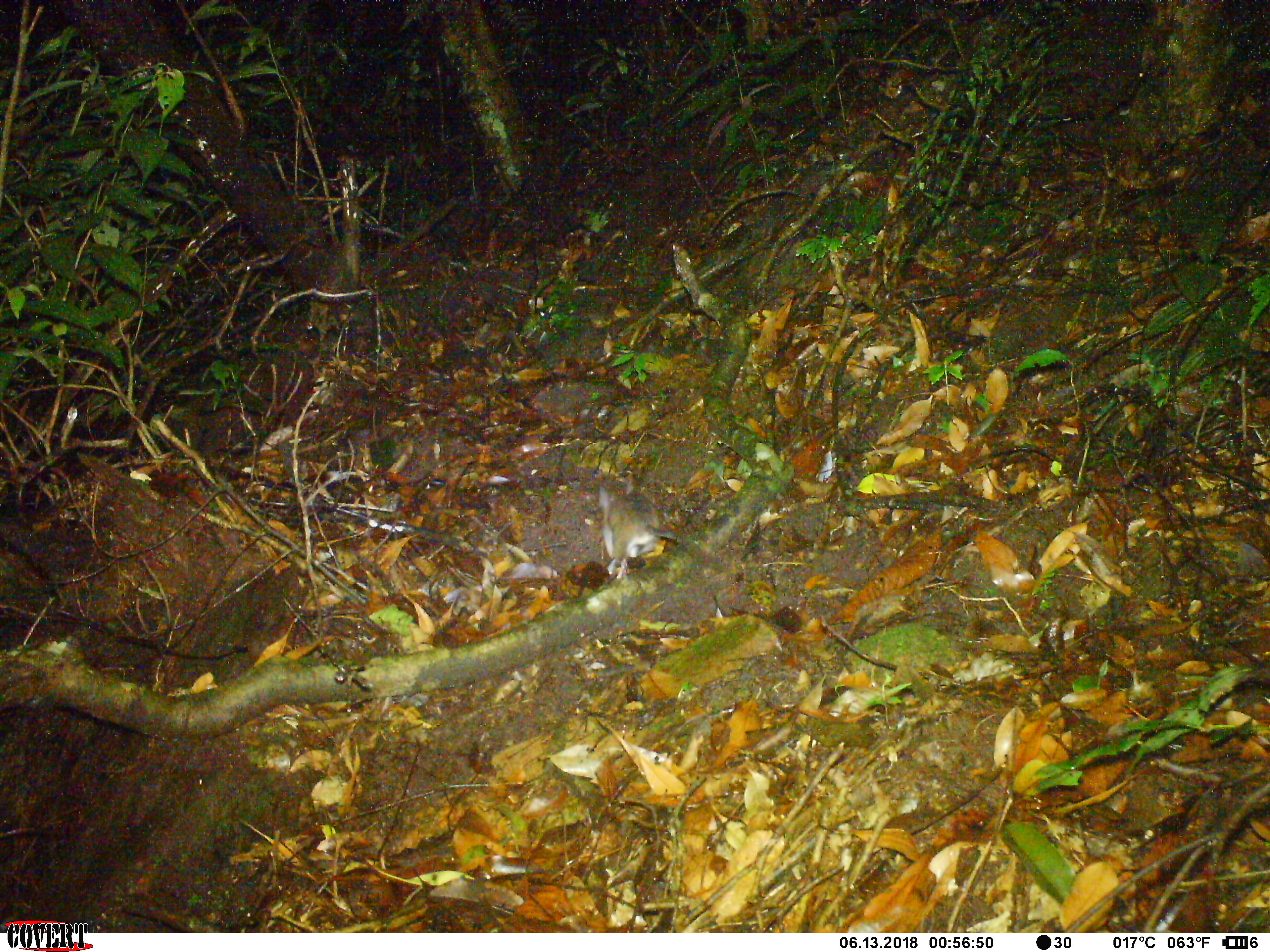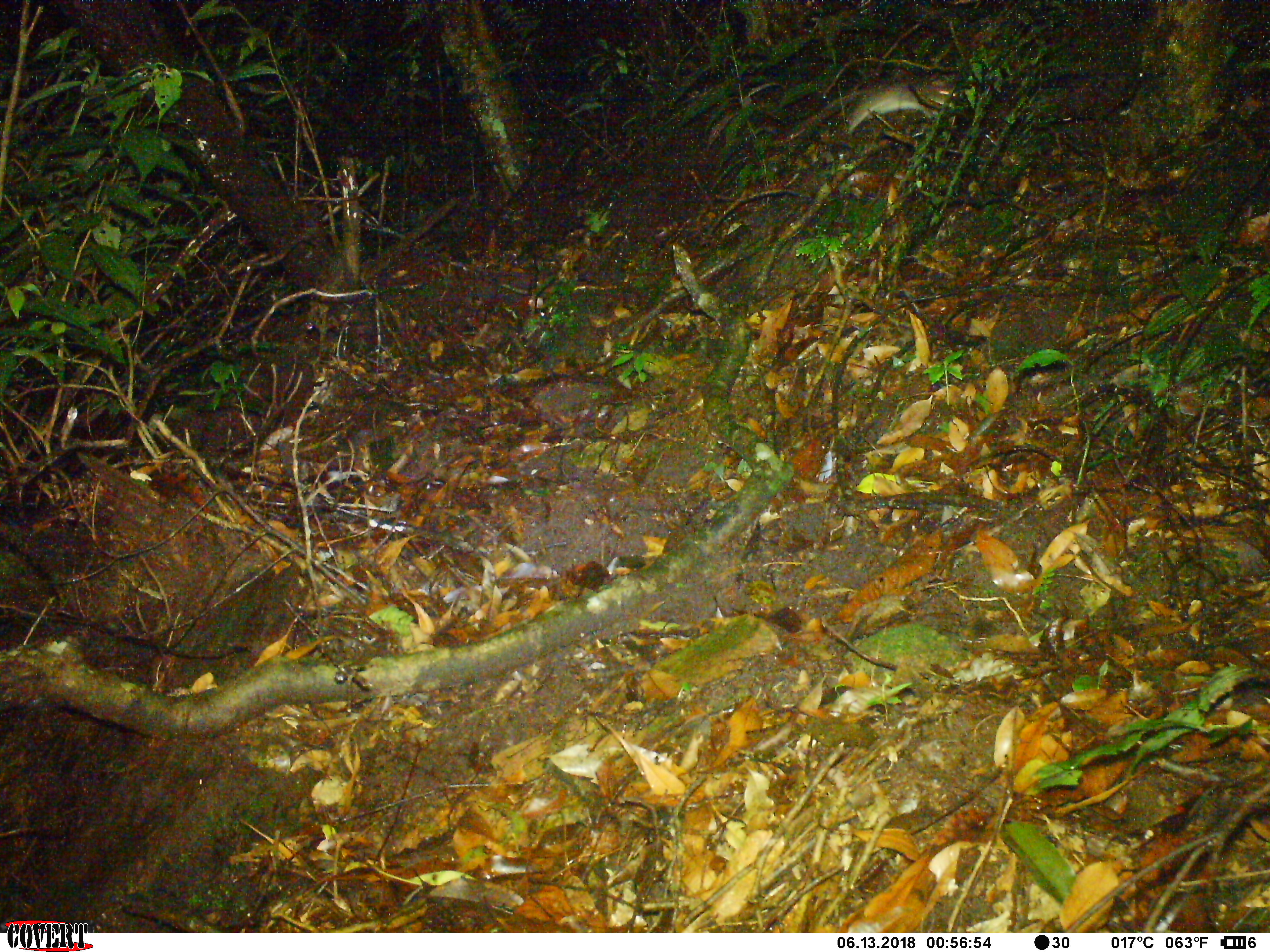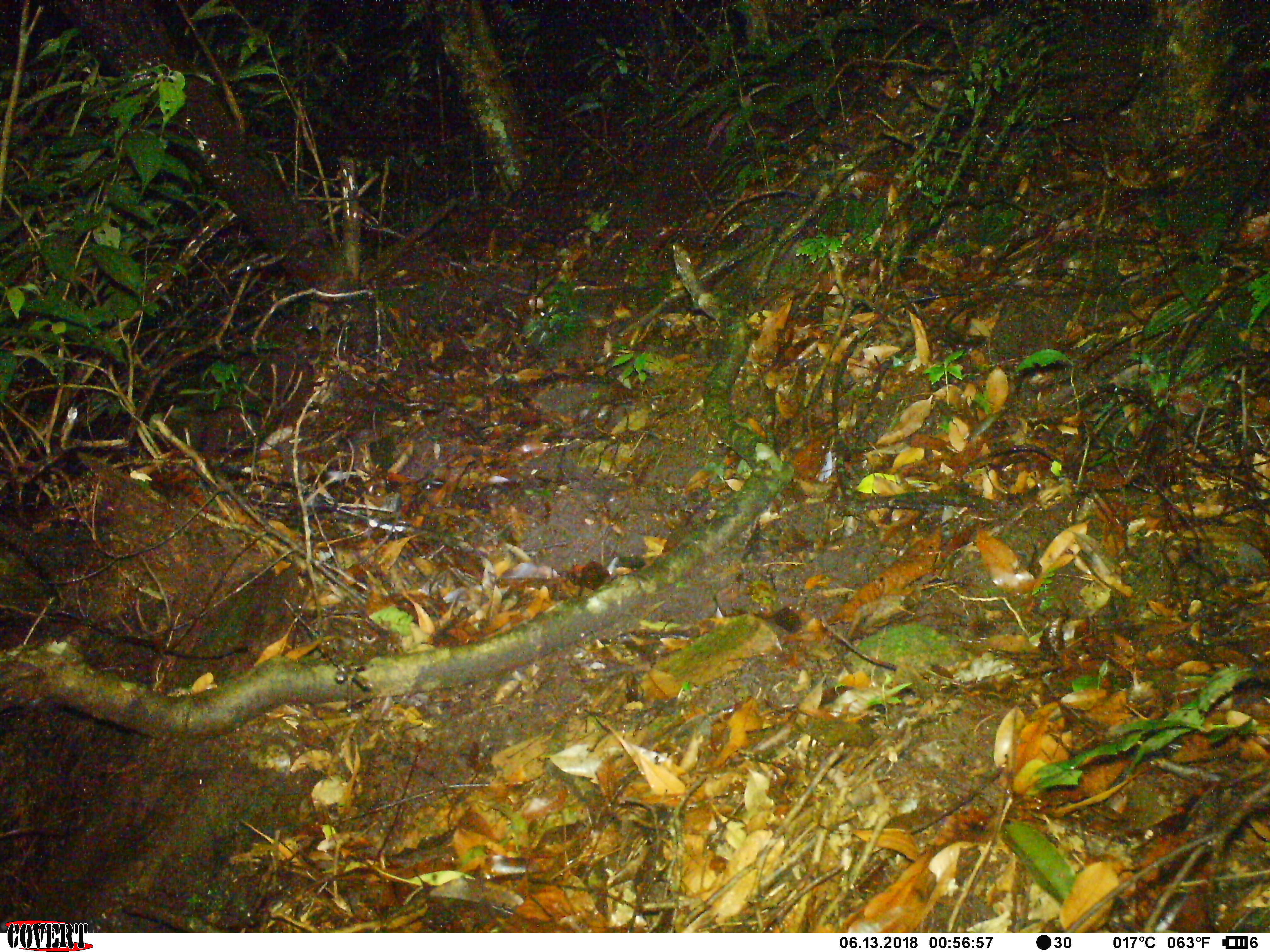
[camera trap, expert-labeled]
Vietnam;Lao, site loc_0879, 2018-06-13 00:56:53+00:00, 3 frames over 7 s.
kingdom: Animalia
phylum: Chordata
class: Mammalia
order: Rodentia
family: Muridae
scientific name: Muridae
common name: old-world mice and rats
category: unidentified murid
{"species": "unidentified murid (old-world mice and rats) (Muridae)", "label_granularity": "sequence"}